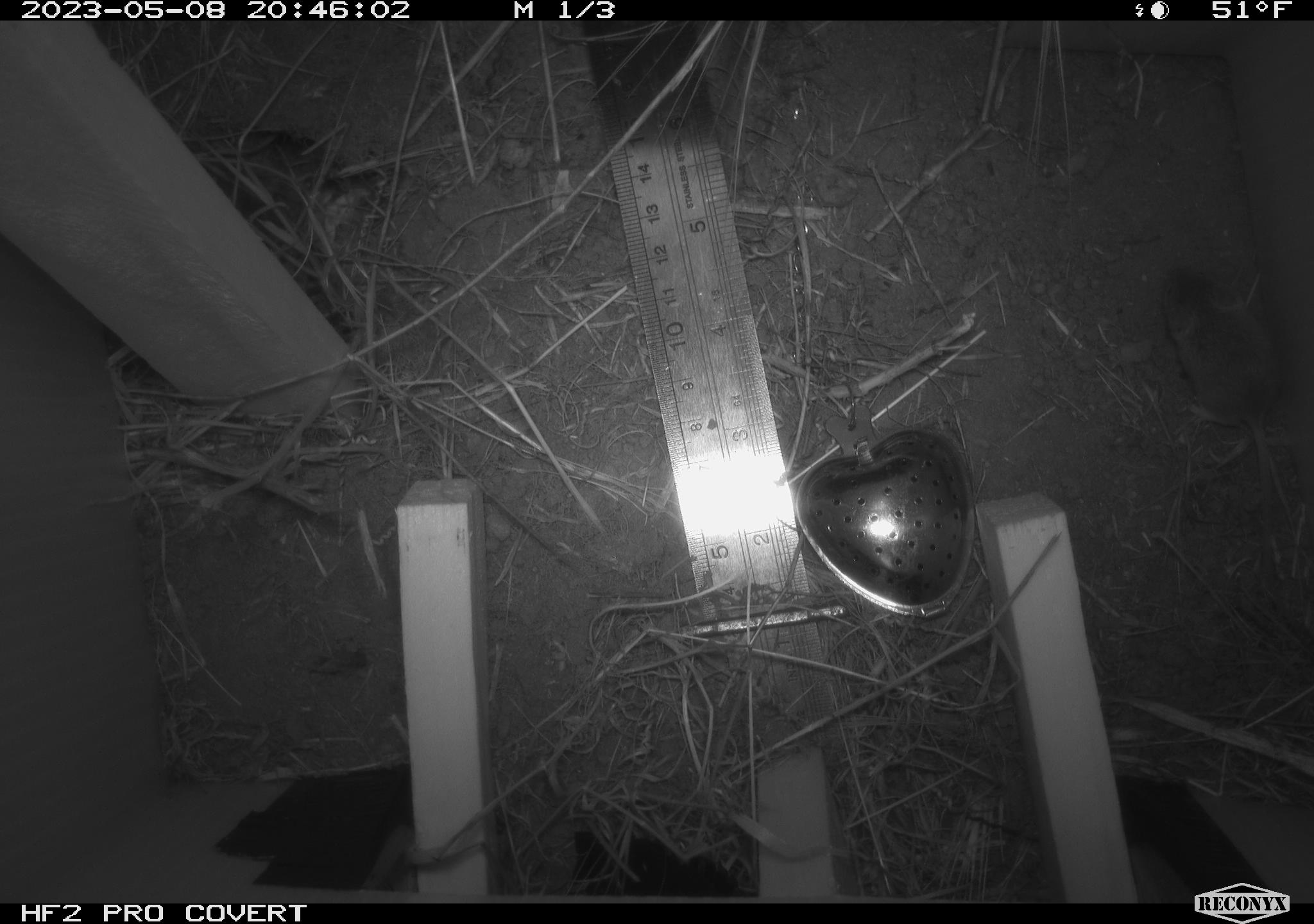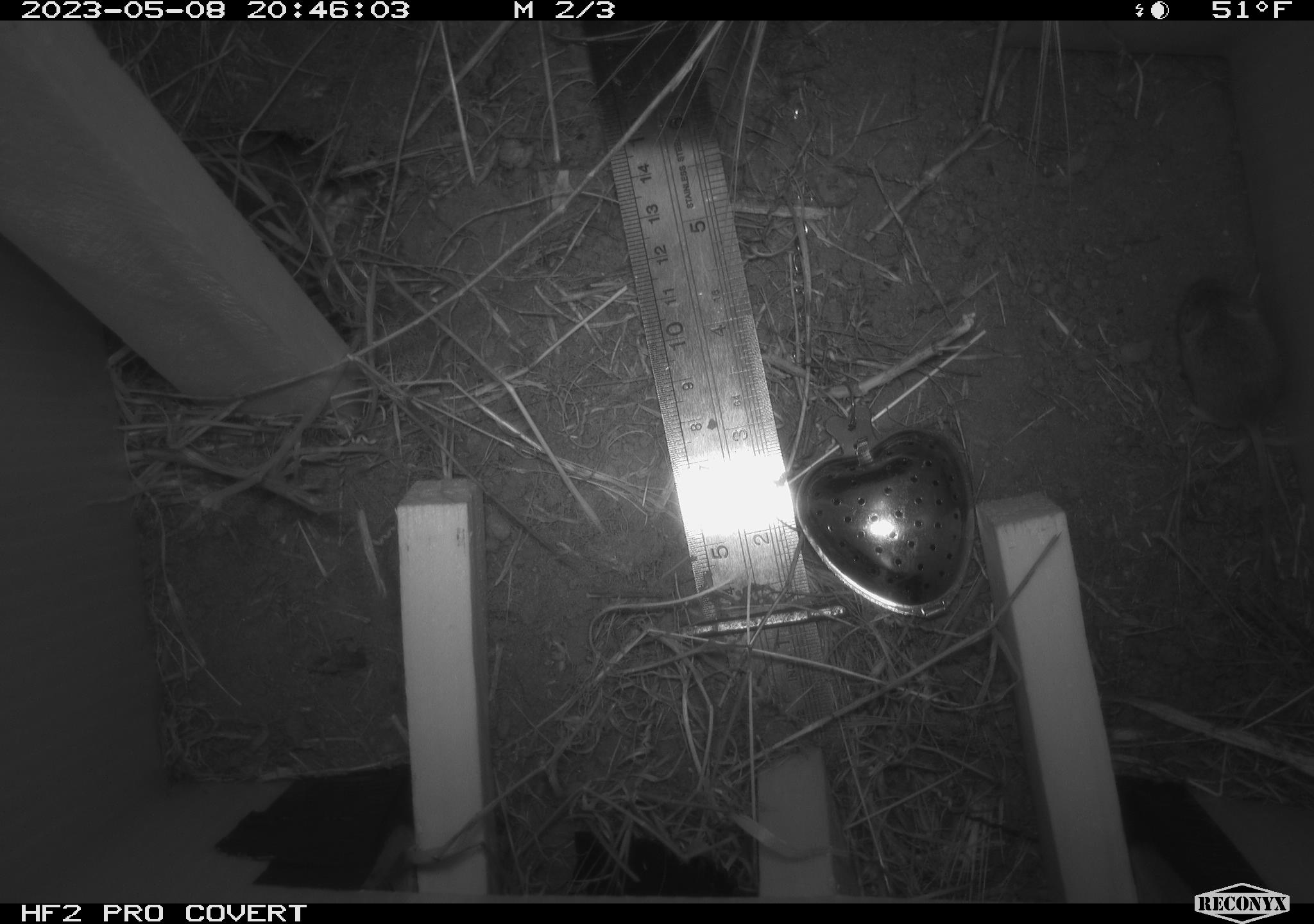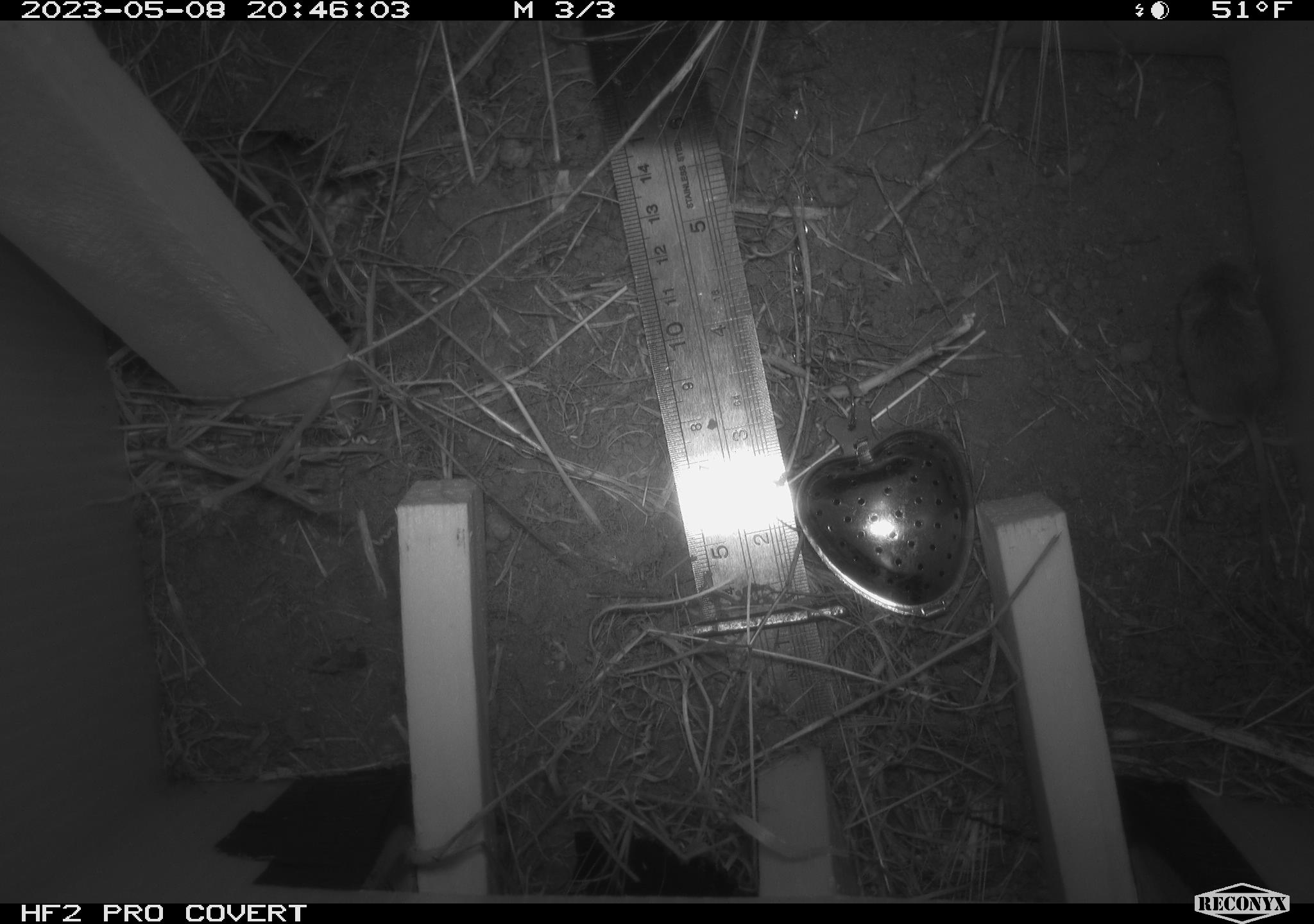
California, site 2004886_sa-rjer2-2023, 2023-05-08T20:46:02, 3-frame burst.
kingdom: Animalia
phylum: Chordata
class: Mammalia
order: Rodentia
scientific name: Rodentia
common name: mouse species